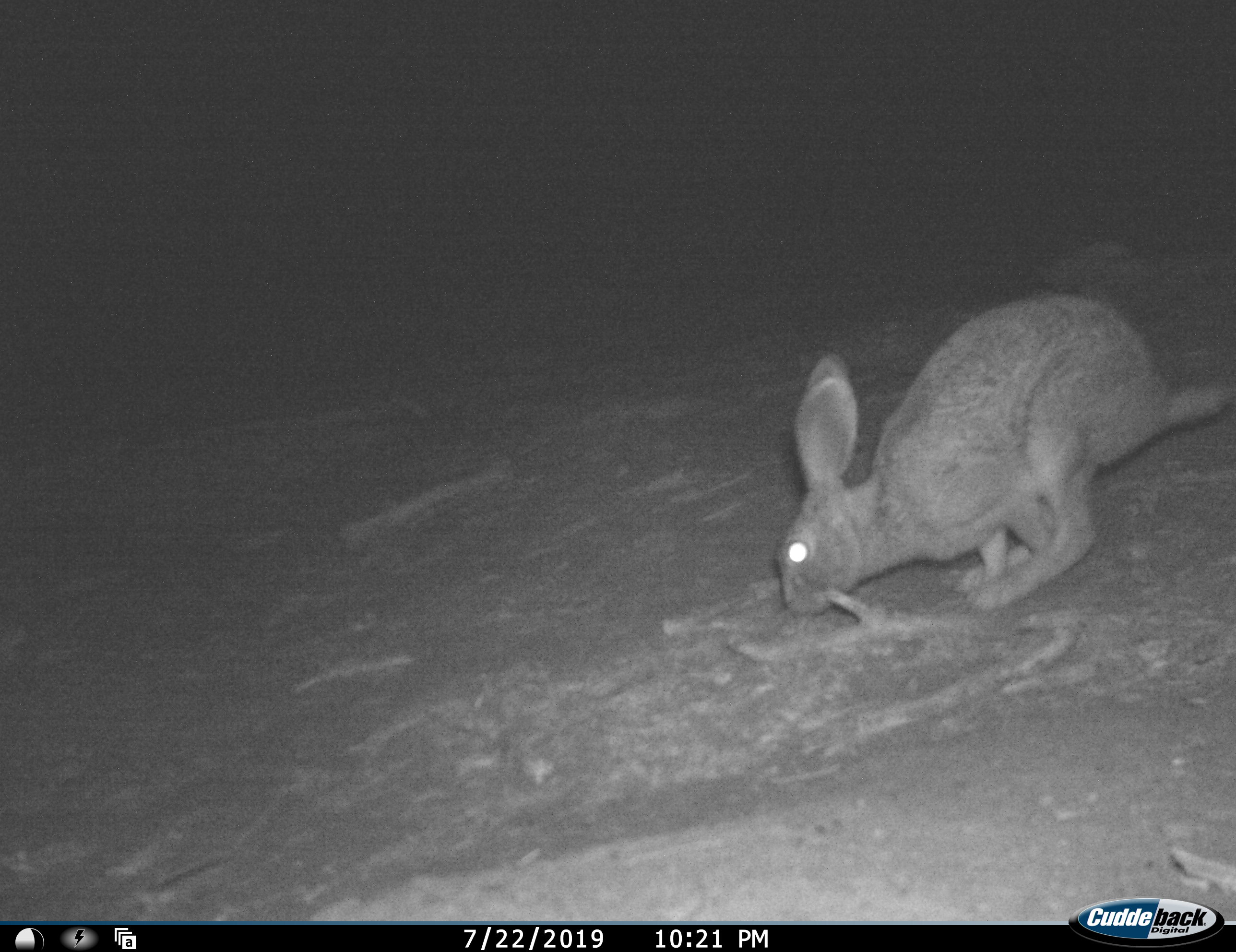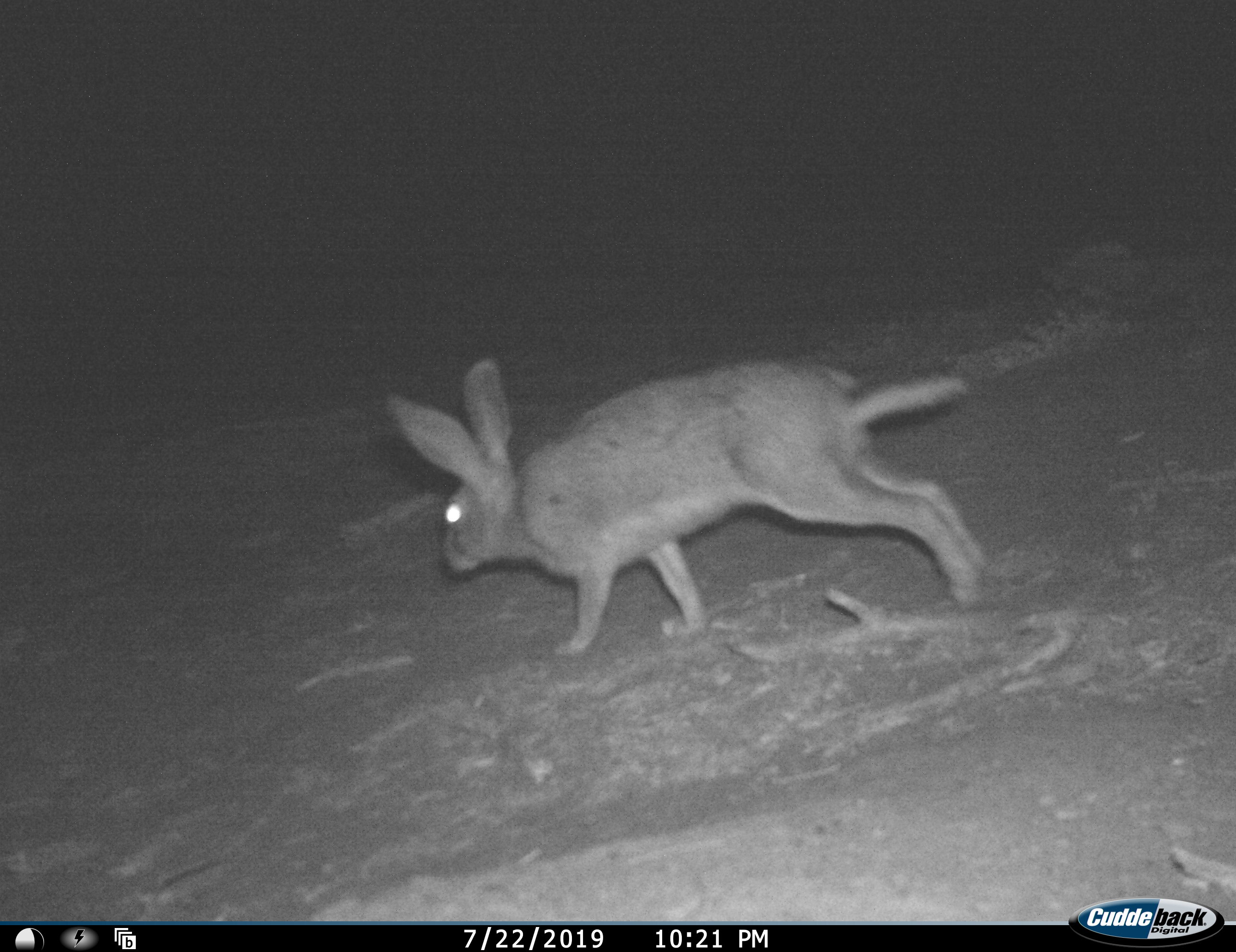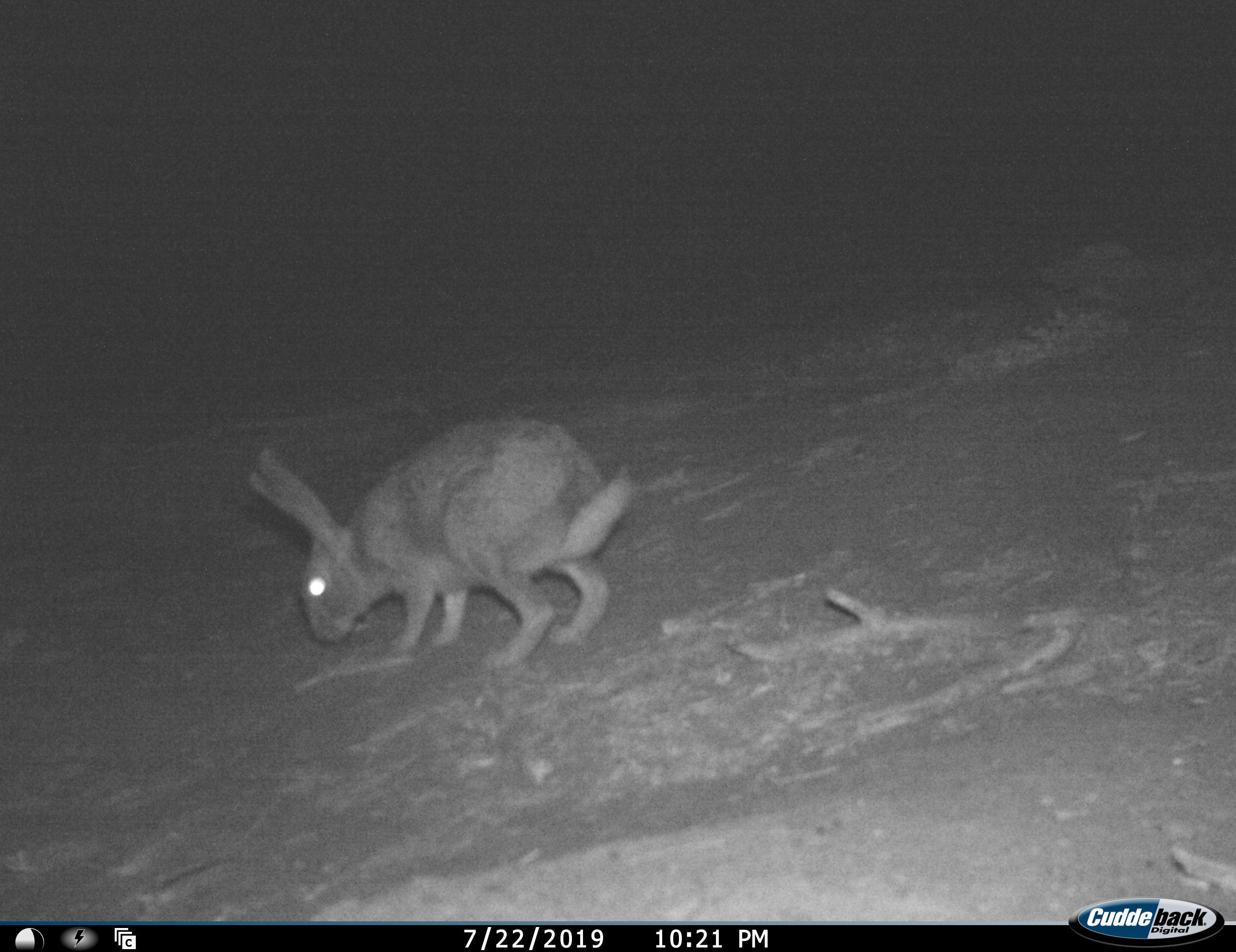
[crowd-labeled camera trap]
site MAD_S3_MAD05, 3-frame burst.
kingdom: Animalia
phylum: Chordata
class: Mammalia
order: Carnivora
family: Herpestidae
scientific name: Herpestidae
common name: mongoose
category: mongooseunknown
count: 1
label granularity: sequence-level